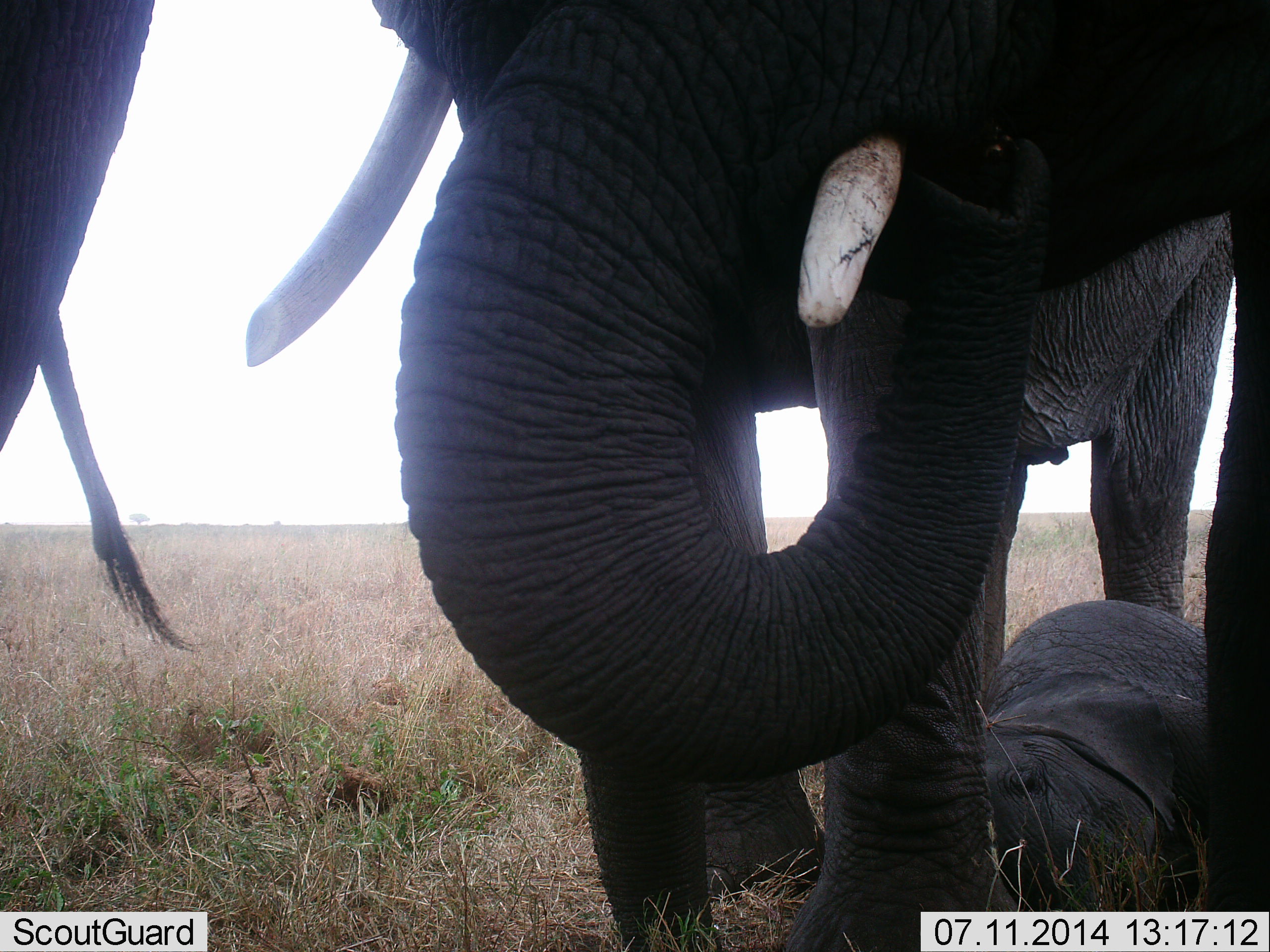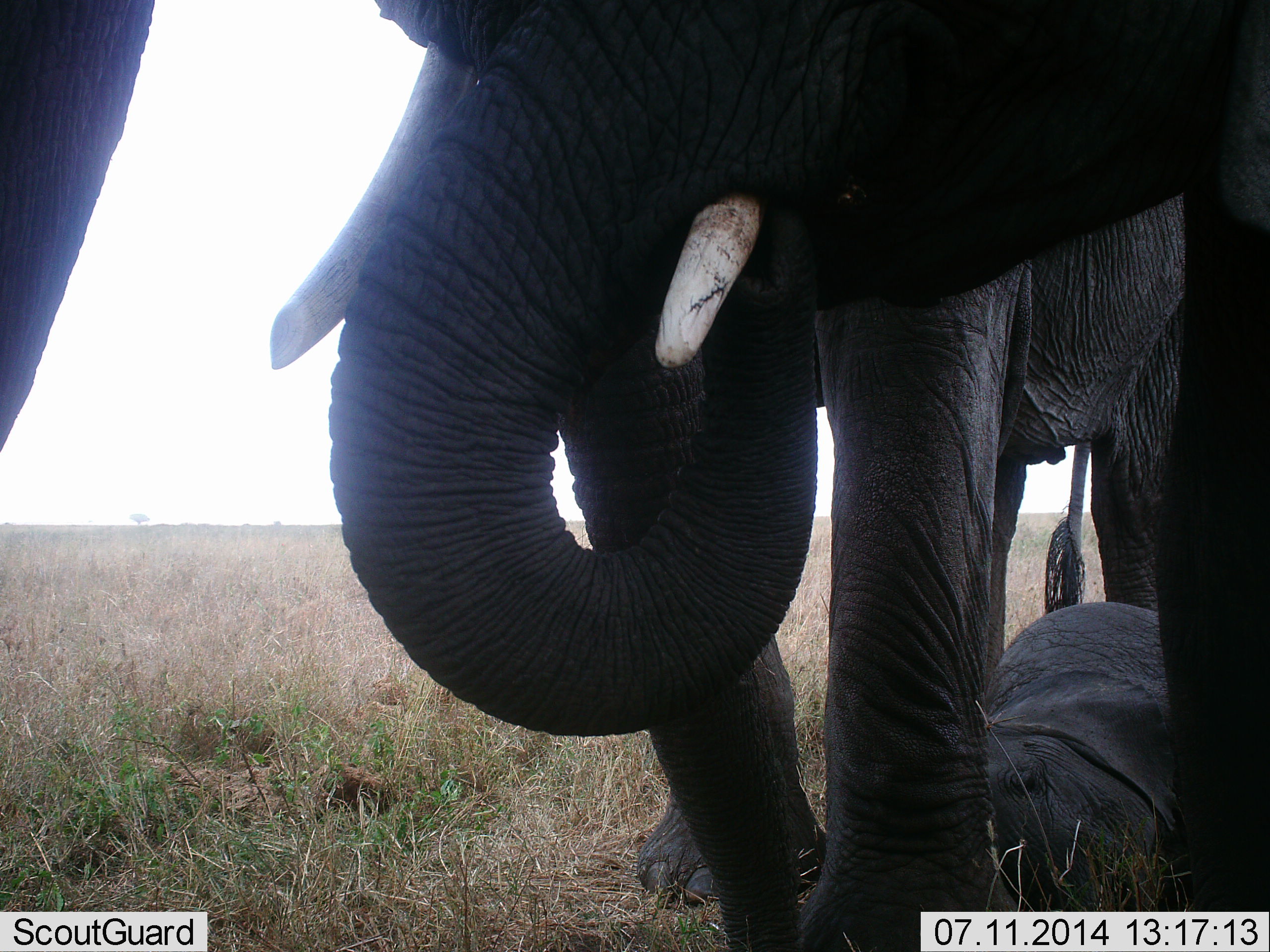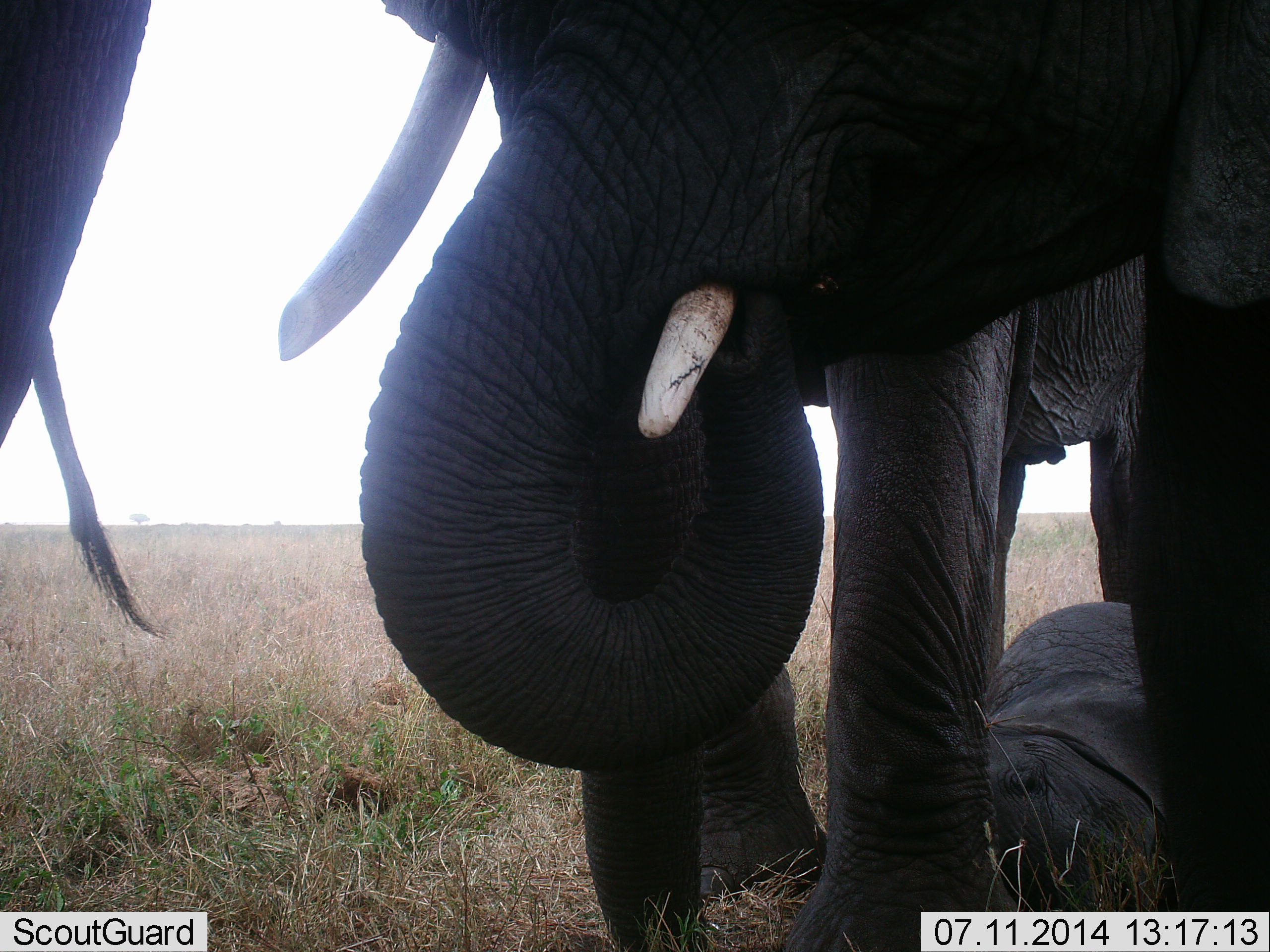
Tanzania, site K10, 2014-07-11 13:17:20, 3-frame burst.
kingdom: Animalia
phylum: Chordata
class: Mammalia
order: Proboscidea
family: Elephantidae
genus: Loxodonta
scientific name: Loxodonta africana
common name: african bush elephant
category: elephant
Elephant (african bush elephant) (Loxodonta africana), count 4. Behavior (volunteer vote fractions): standing 80%, resting 40%, moving 10%, interacting 20%. Young present (vote fraction): 60%. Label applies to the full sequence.